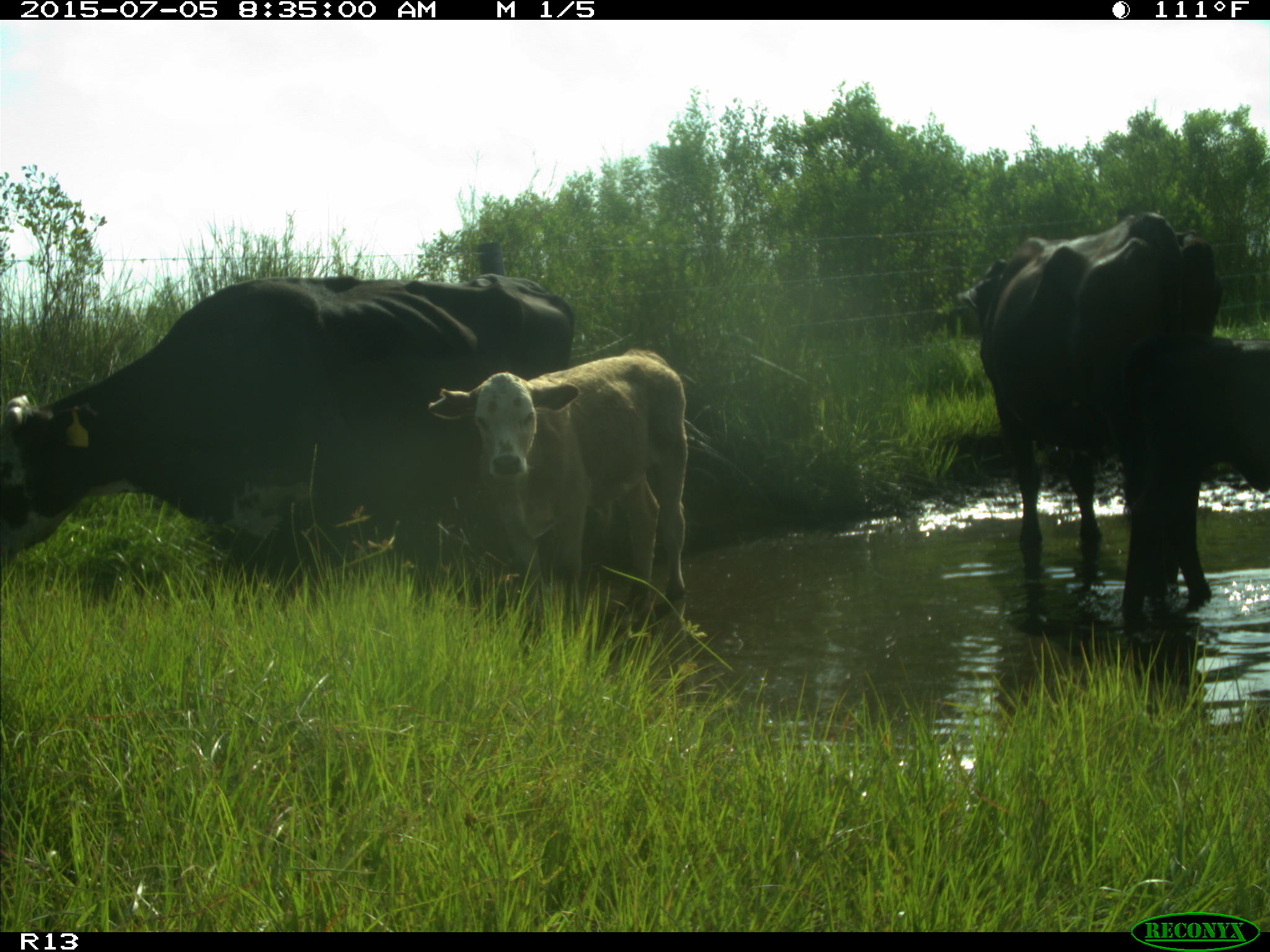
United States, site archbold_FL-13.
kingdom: Animalia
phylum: Chordata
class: Mammalia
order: Artiodactyla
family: Bovidae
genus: Bos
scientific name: Bos taurus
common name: domestic cow